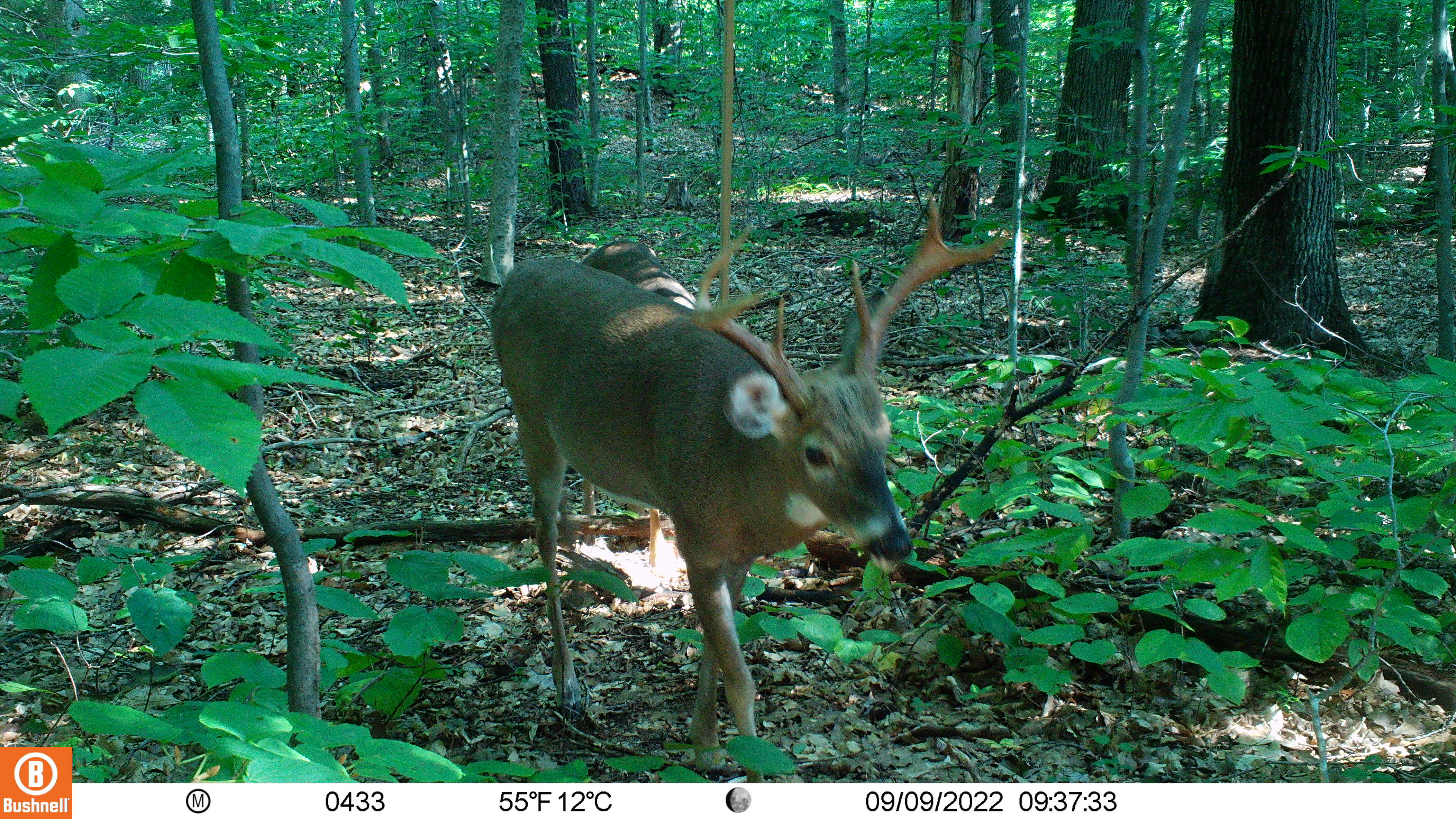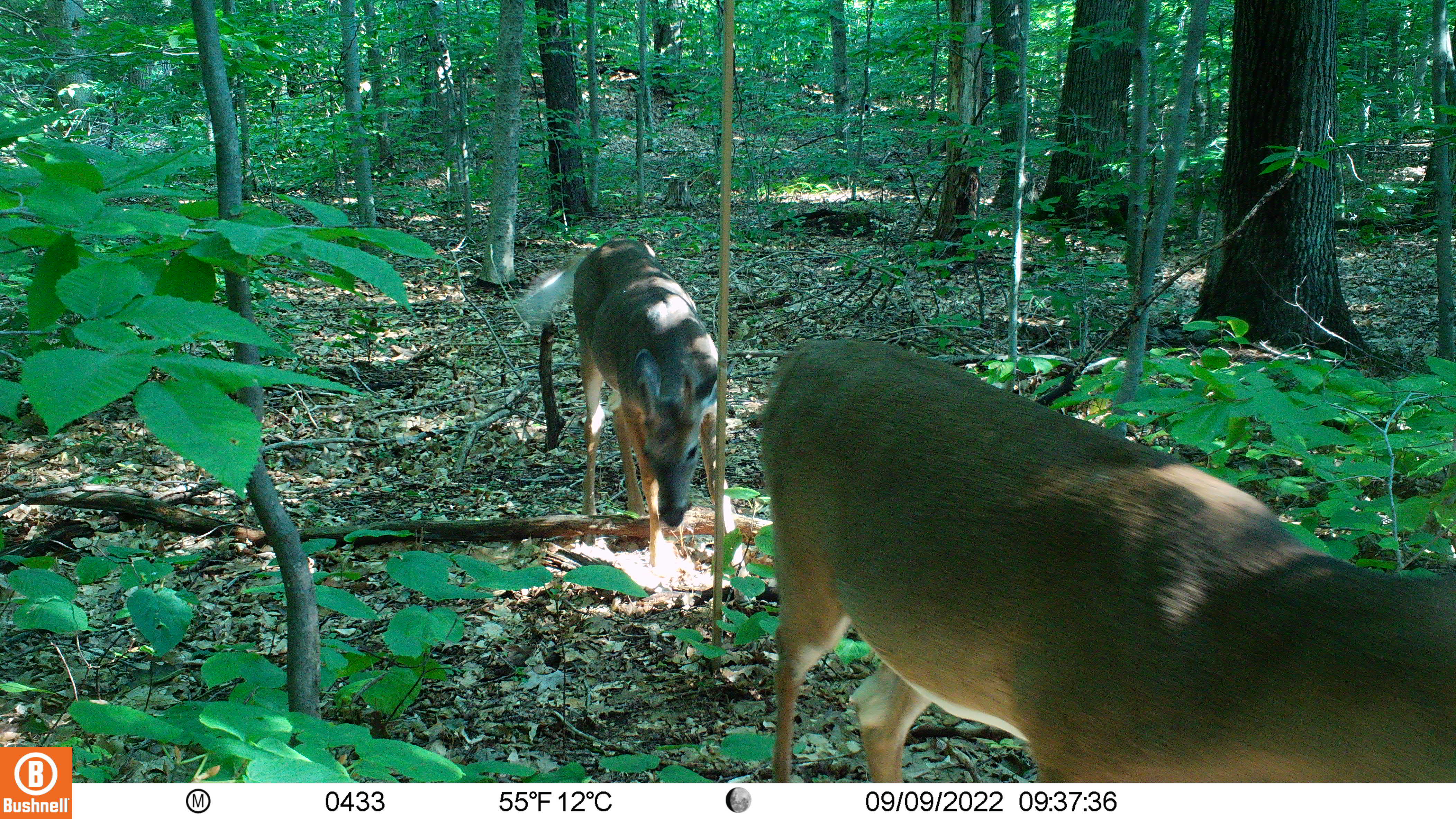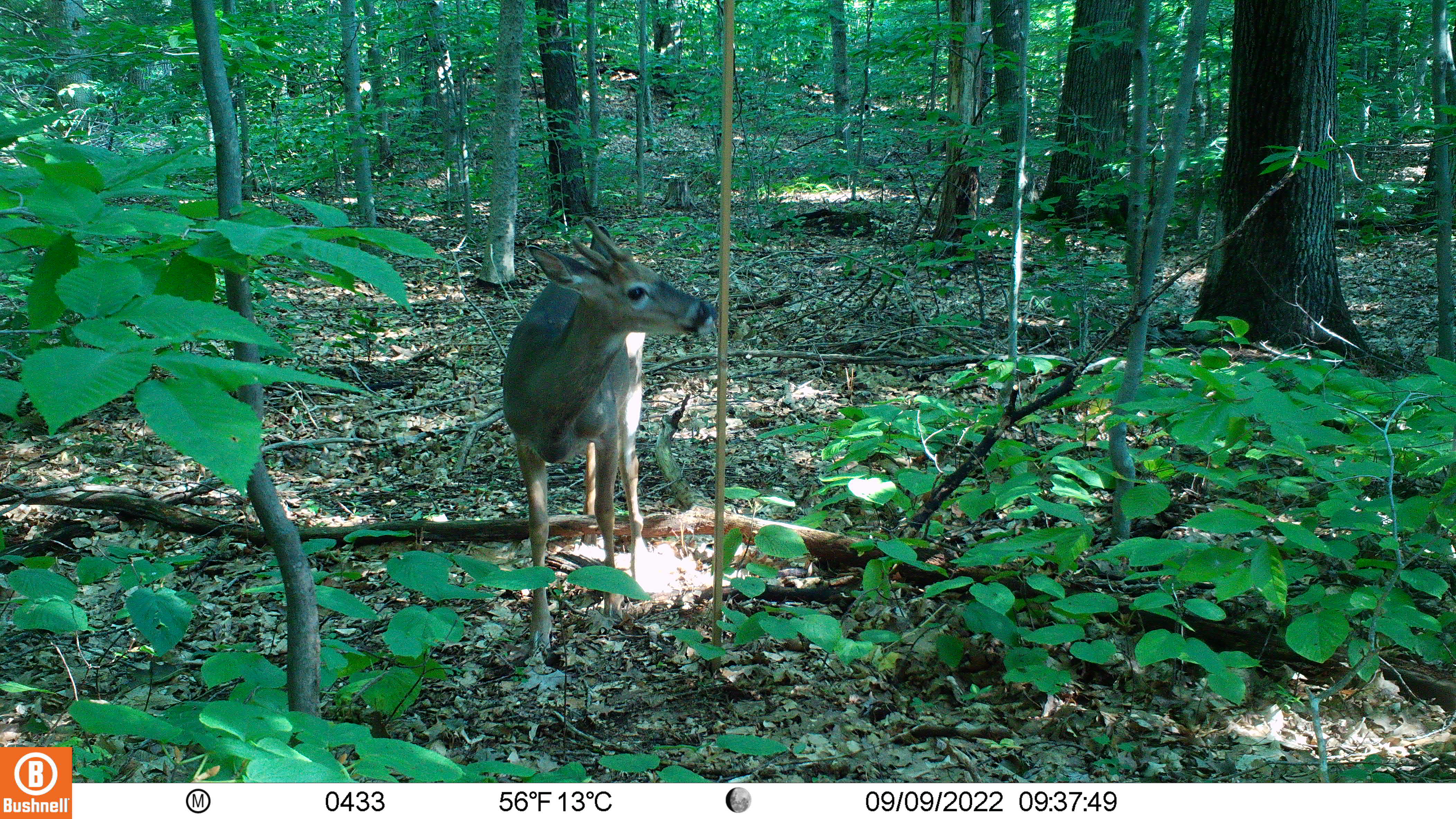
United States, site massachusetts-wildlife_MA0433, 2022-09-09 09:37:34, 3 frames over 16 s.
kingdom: Animalia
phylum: Chordata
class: Mammalia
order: Artiodactyla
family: Cervidae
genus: Odocoileus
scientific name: Odocoileus virginianus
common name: white-tailed deer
White-tailed deer (Odocoileus virginianus).